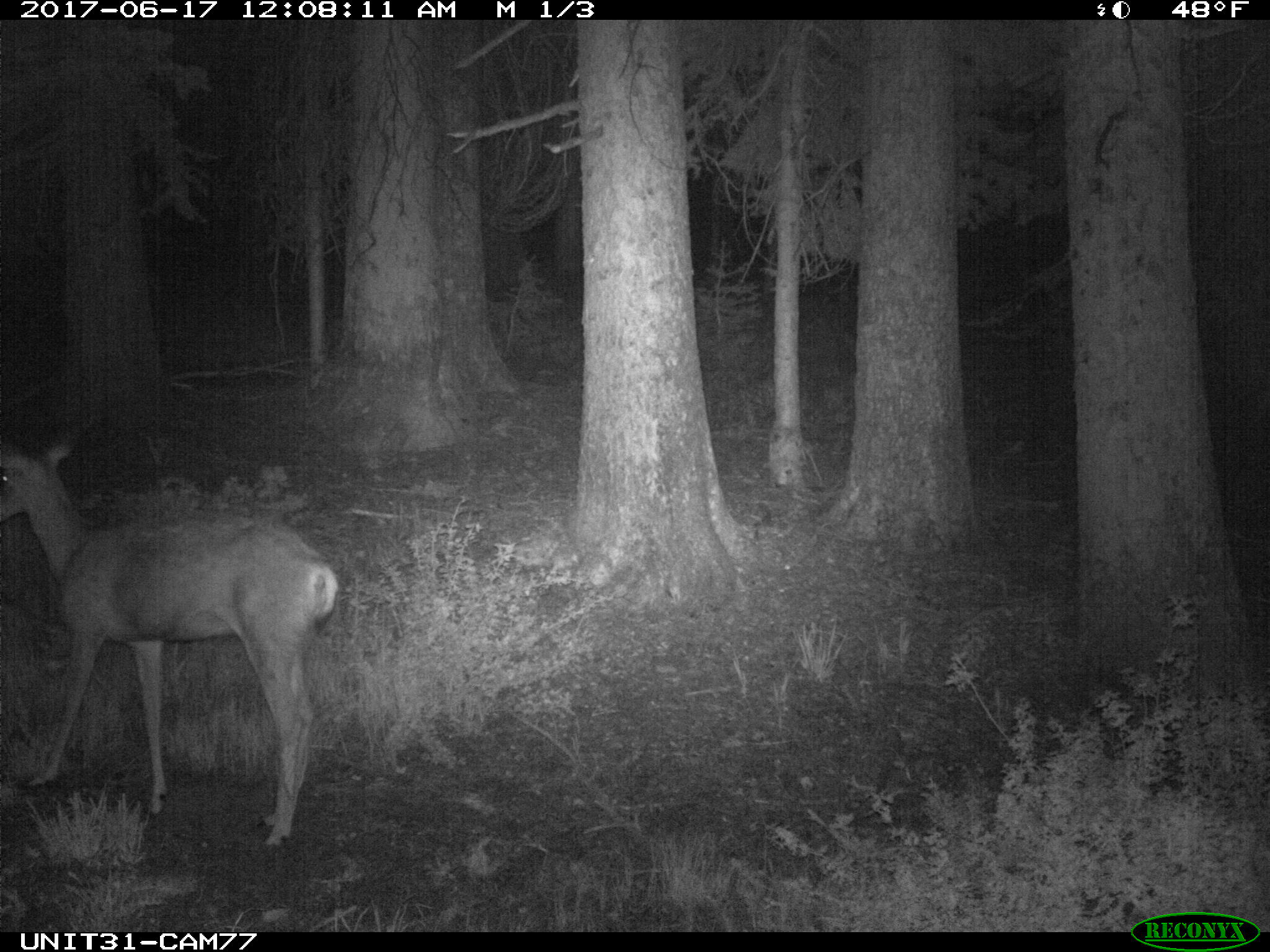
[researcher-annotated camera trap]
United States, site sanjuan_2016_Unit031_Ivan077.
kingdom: Animalia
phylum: Chordata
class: Mammalia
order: Artiodactyla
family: Cervidae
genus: Odocoileus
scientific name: Odocoileus hemionus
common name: mule deer